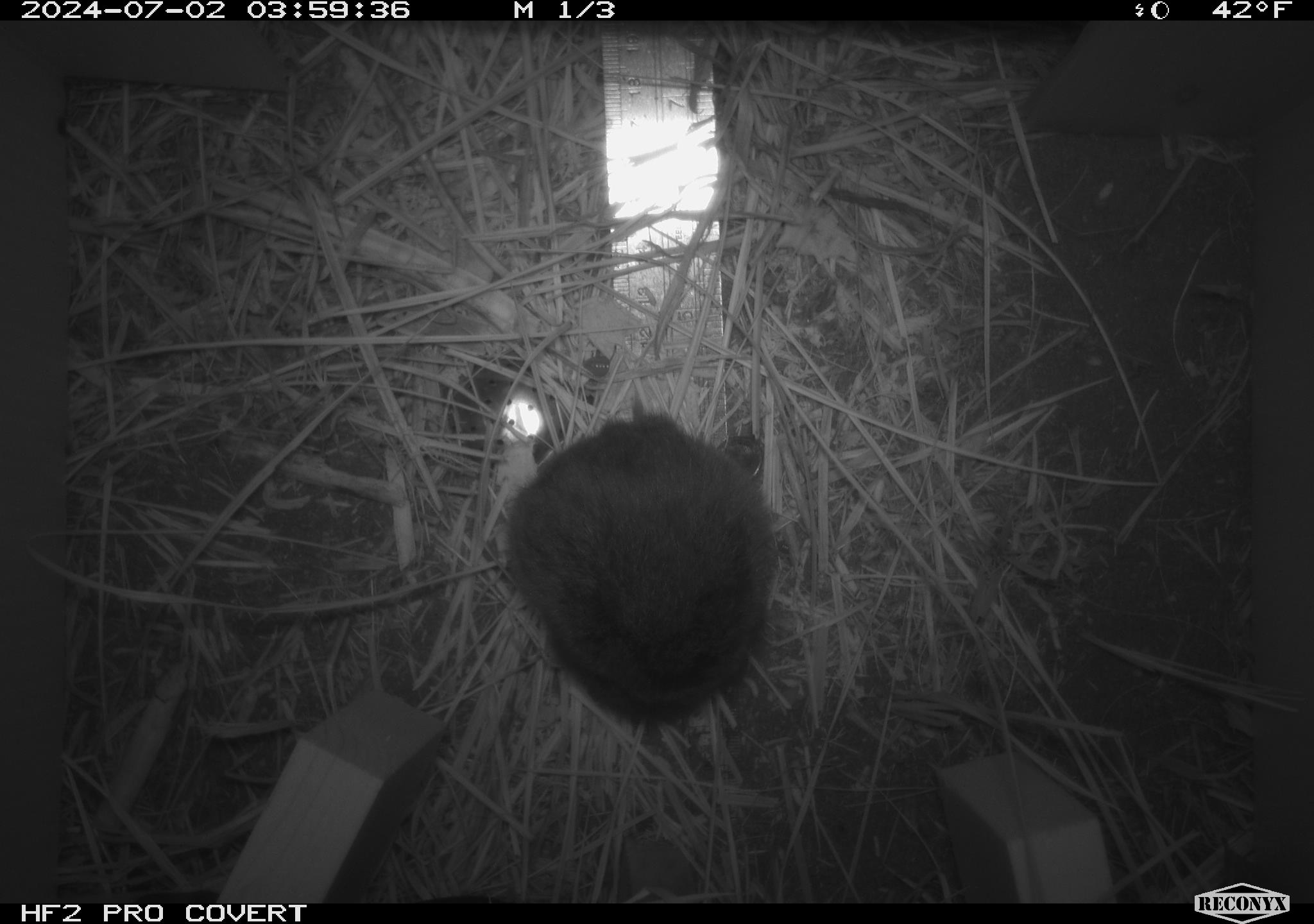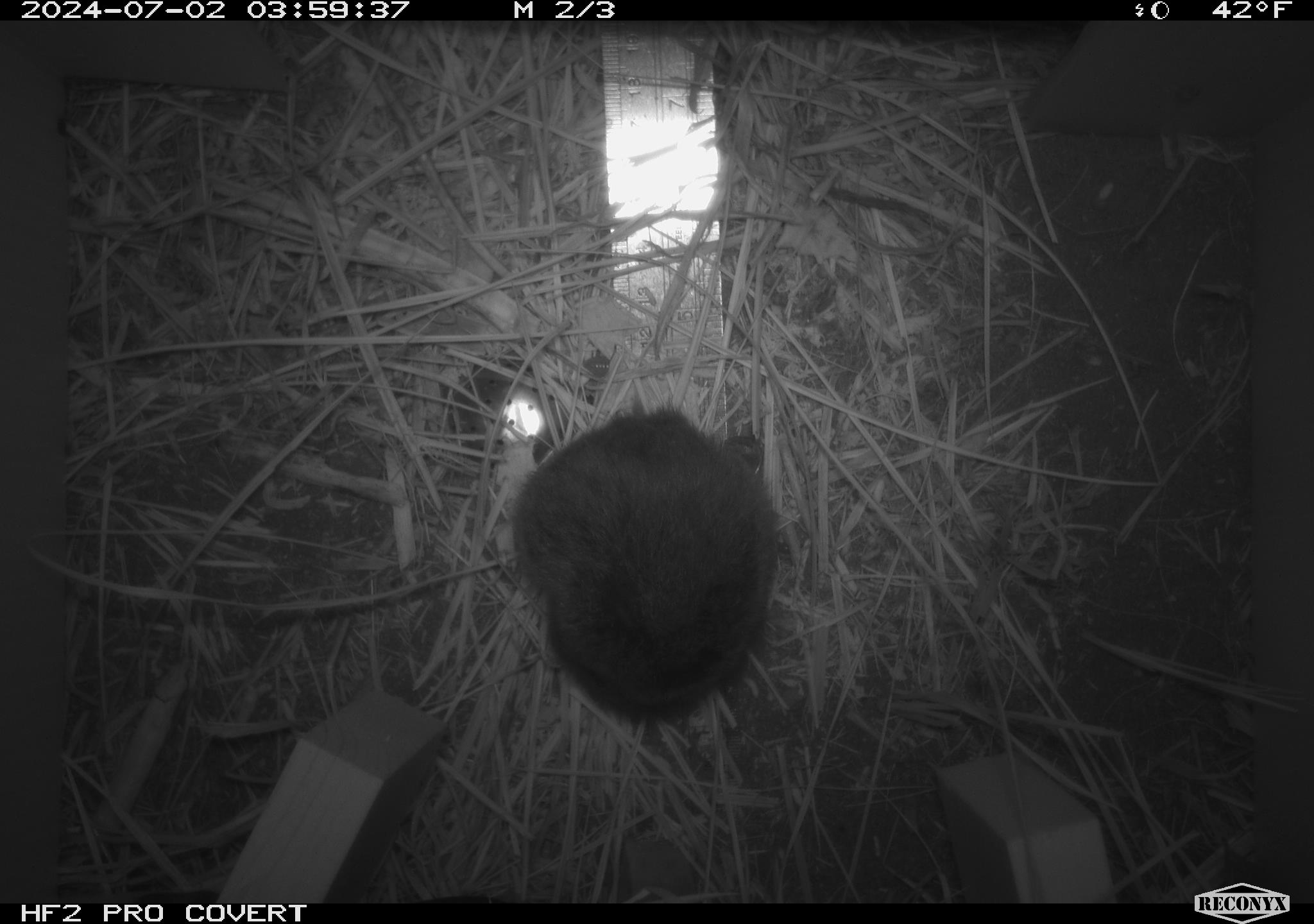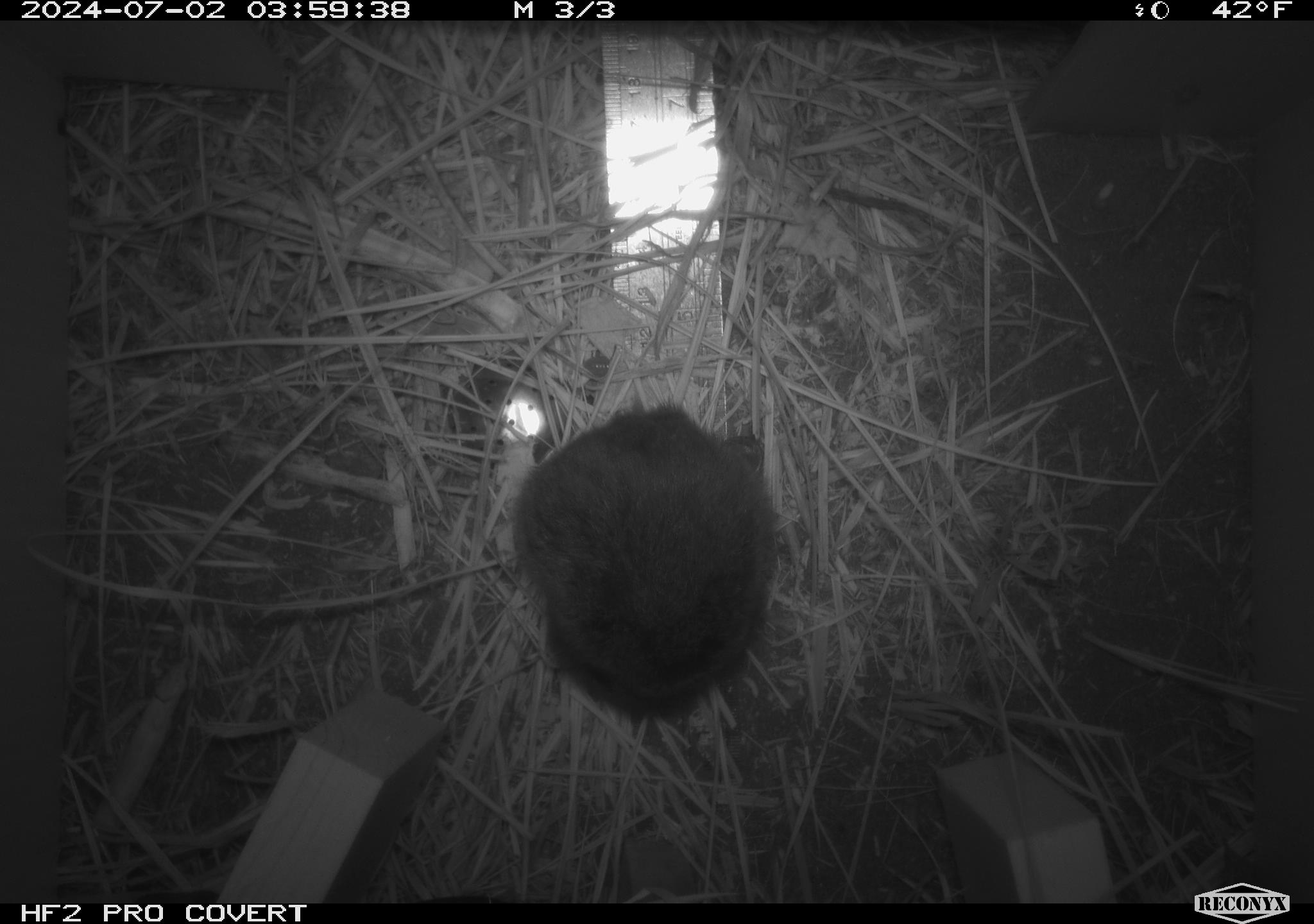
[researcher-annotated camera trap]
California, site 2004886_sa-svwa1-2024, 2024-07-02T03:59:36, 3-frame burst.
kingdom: Animalia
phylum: Chordata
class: Mammalia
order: Rodentia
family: Cricetidae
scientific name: Arvicolinae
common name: voles, lemmings, and muskrats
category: arvicolinae subfamily